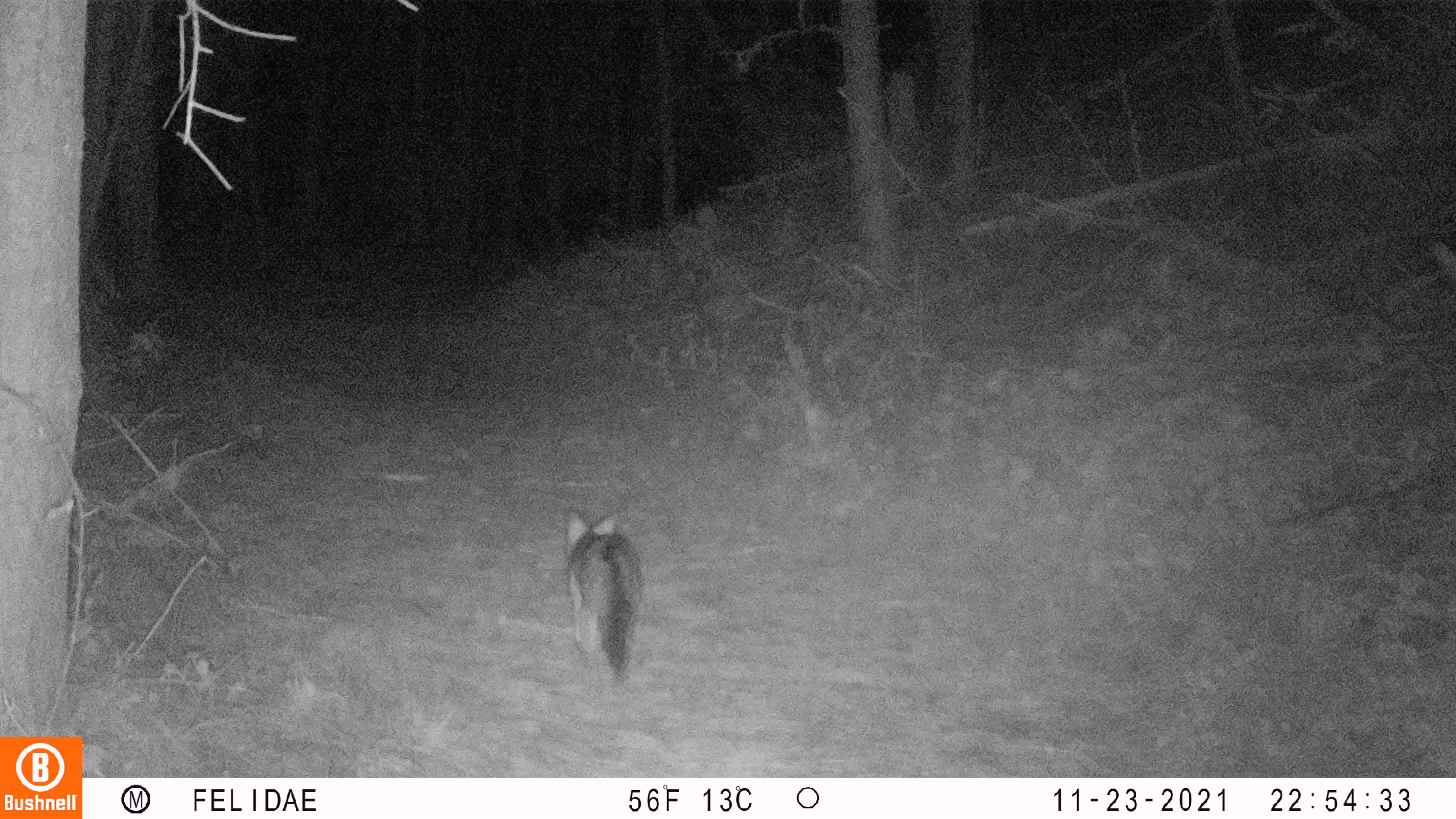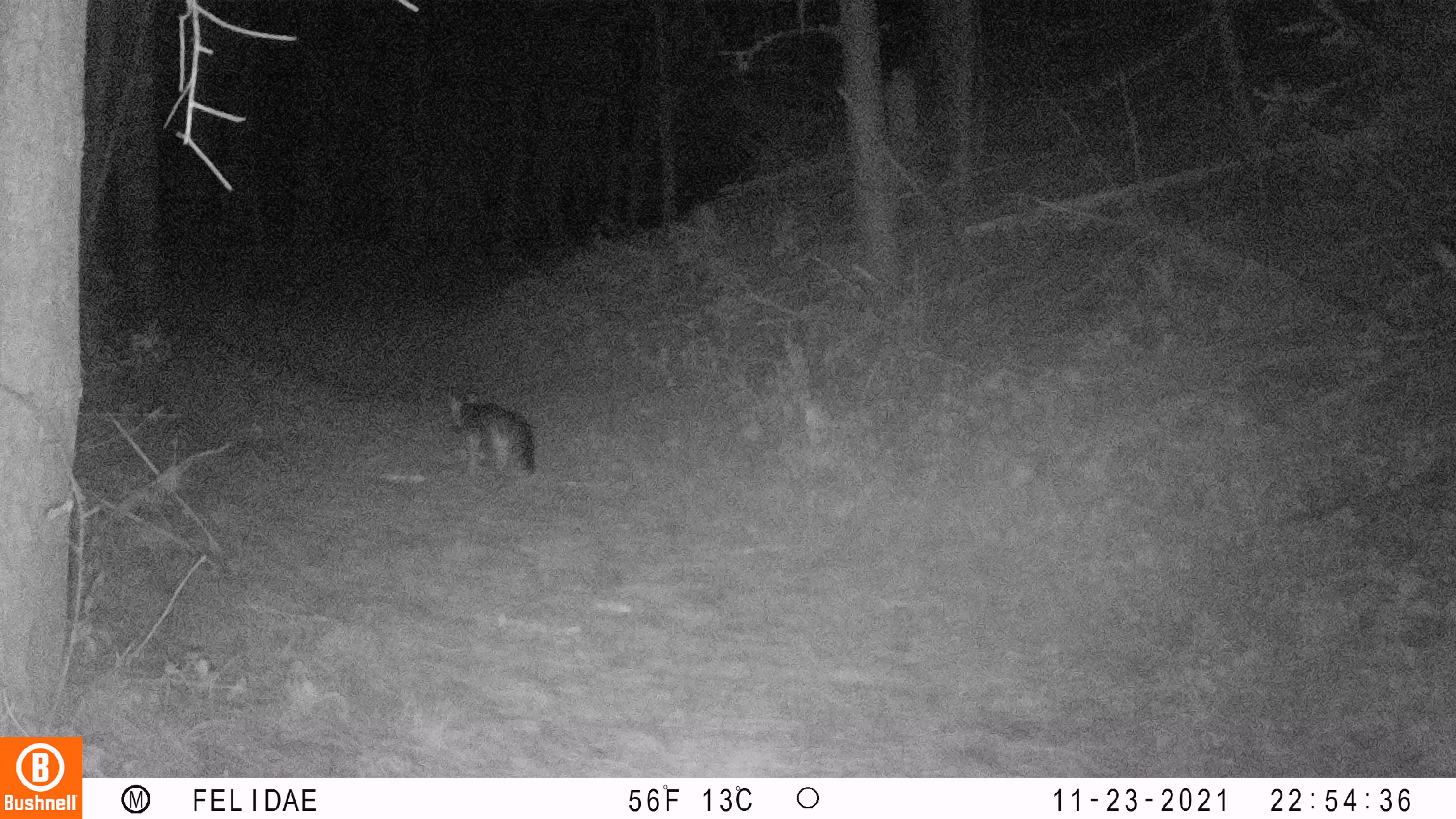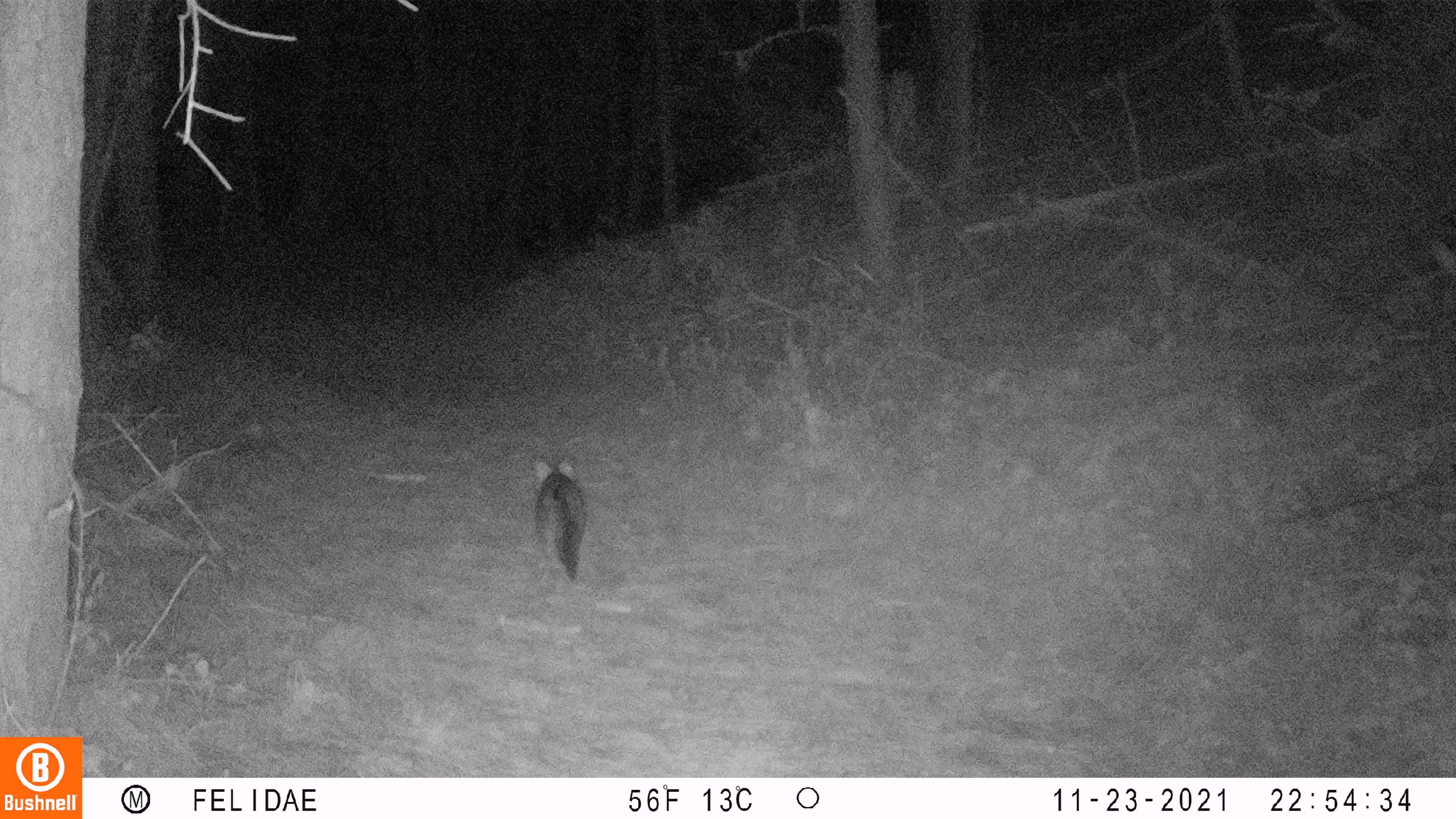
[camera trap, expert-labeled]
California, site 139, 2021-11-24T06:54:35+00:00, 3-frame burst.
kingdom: Animalia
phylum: Chordata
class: Mammalia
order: Carnivora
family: Canidae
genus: Urocyon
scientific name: Urocyon cinereoargenteus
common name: gray fox